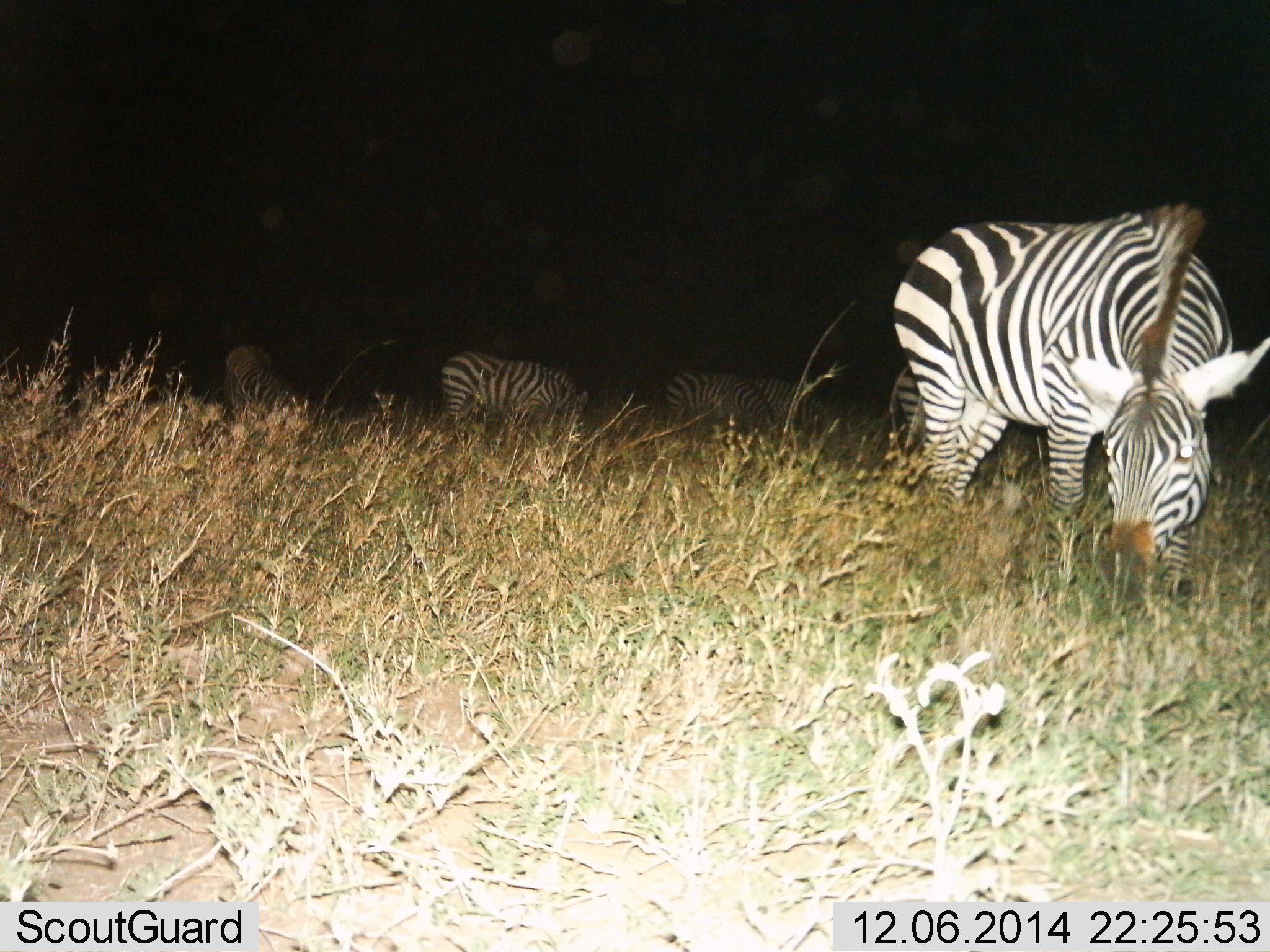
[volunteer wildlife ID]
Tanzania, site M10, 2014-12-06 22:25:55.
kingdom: Animalia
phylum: Chordata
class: Mammalia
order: Perissodactyla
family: Equidae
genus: Equus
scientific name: Equus quagga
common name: plains zebra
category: zebra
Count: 5.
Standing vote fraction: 70%.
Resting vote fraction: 10%.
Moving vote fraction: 0%.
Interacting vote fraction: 0%.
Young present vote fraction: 0%.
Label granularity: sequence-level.